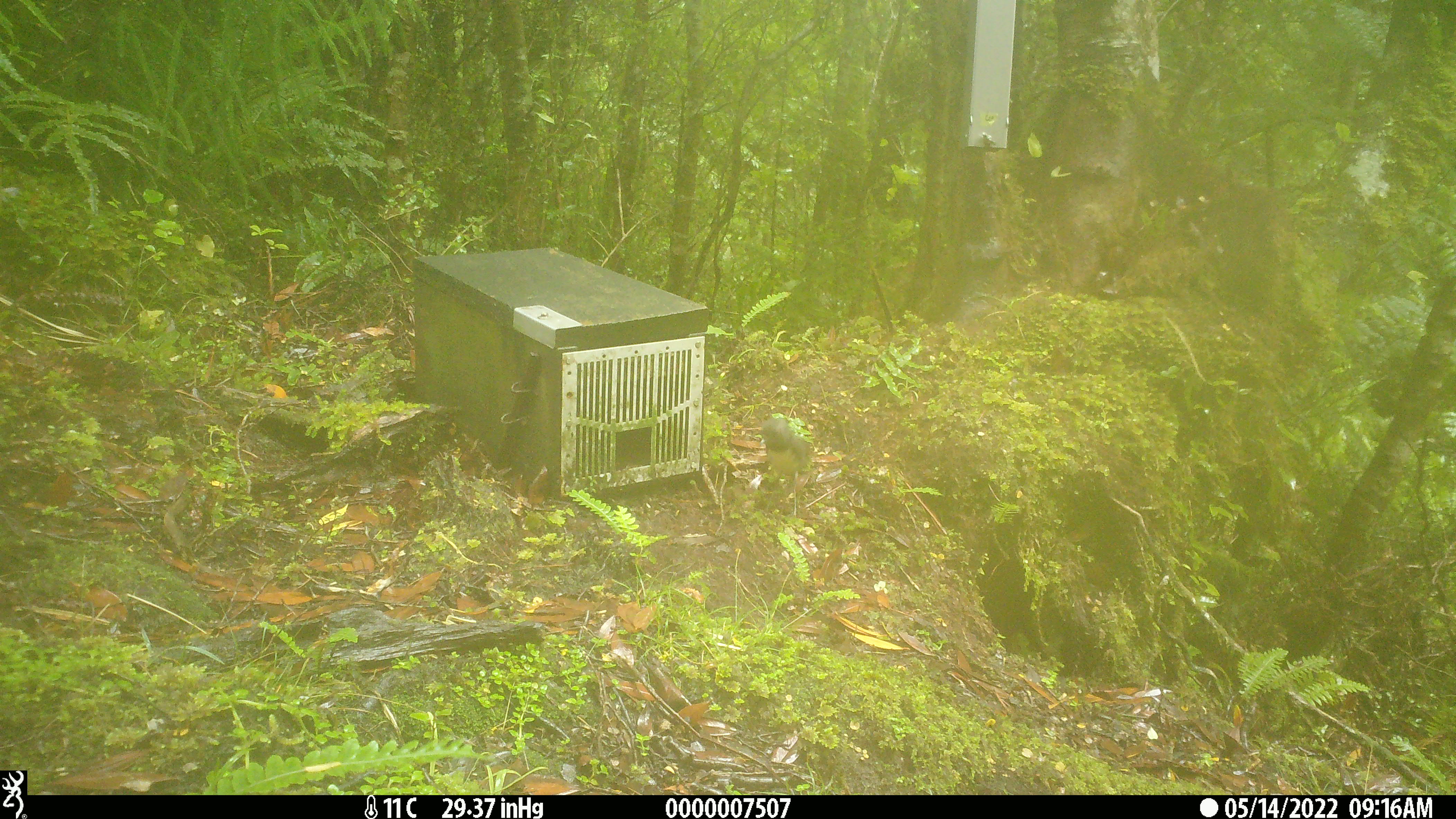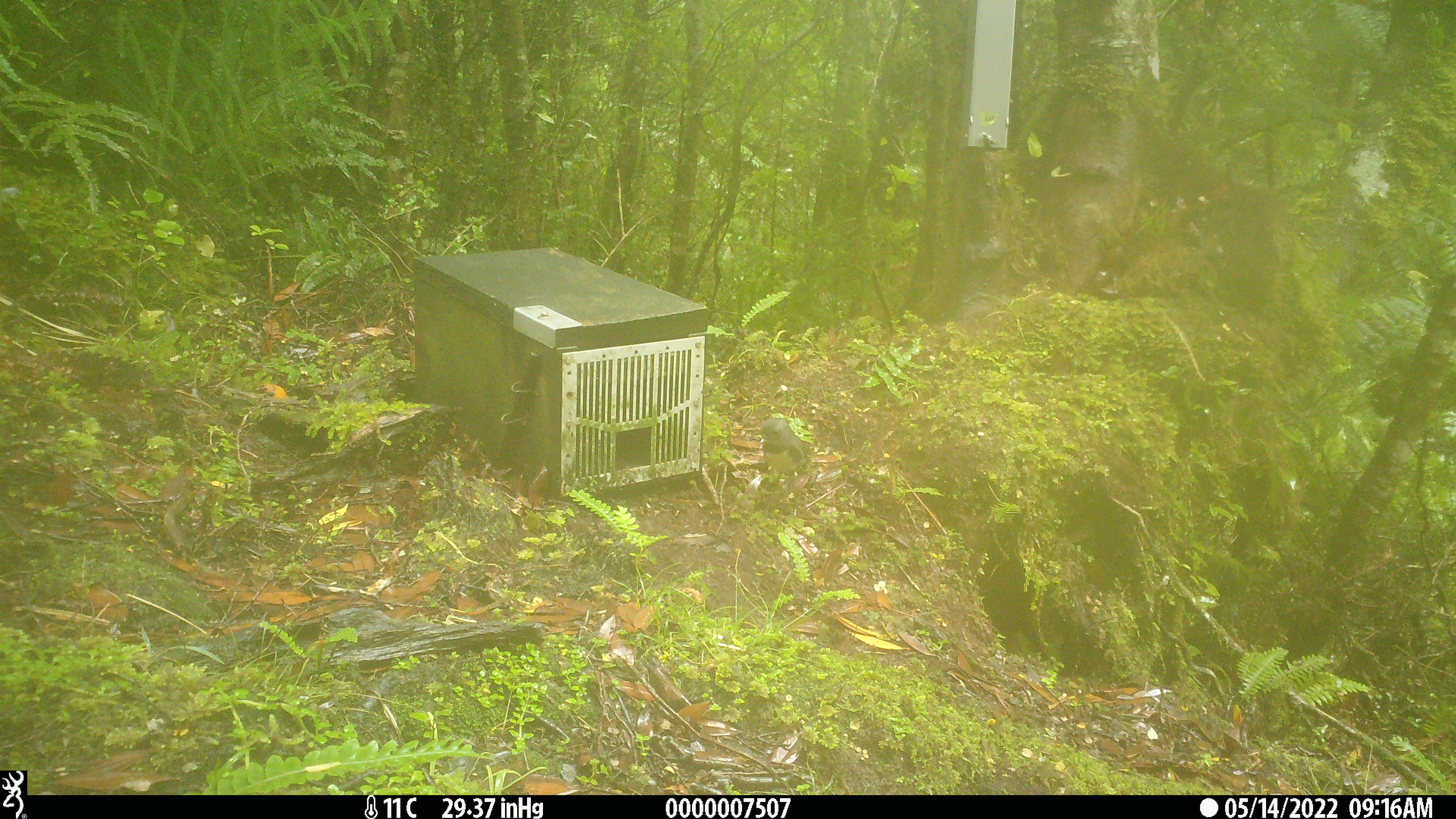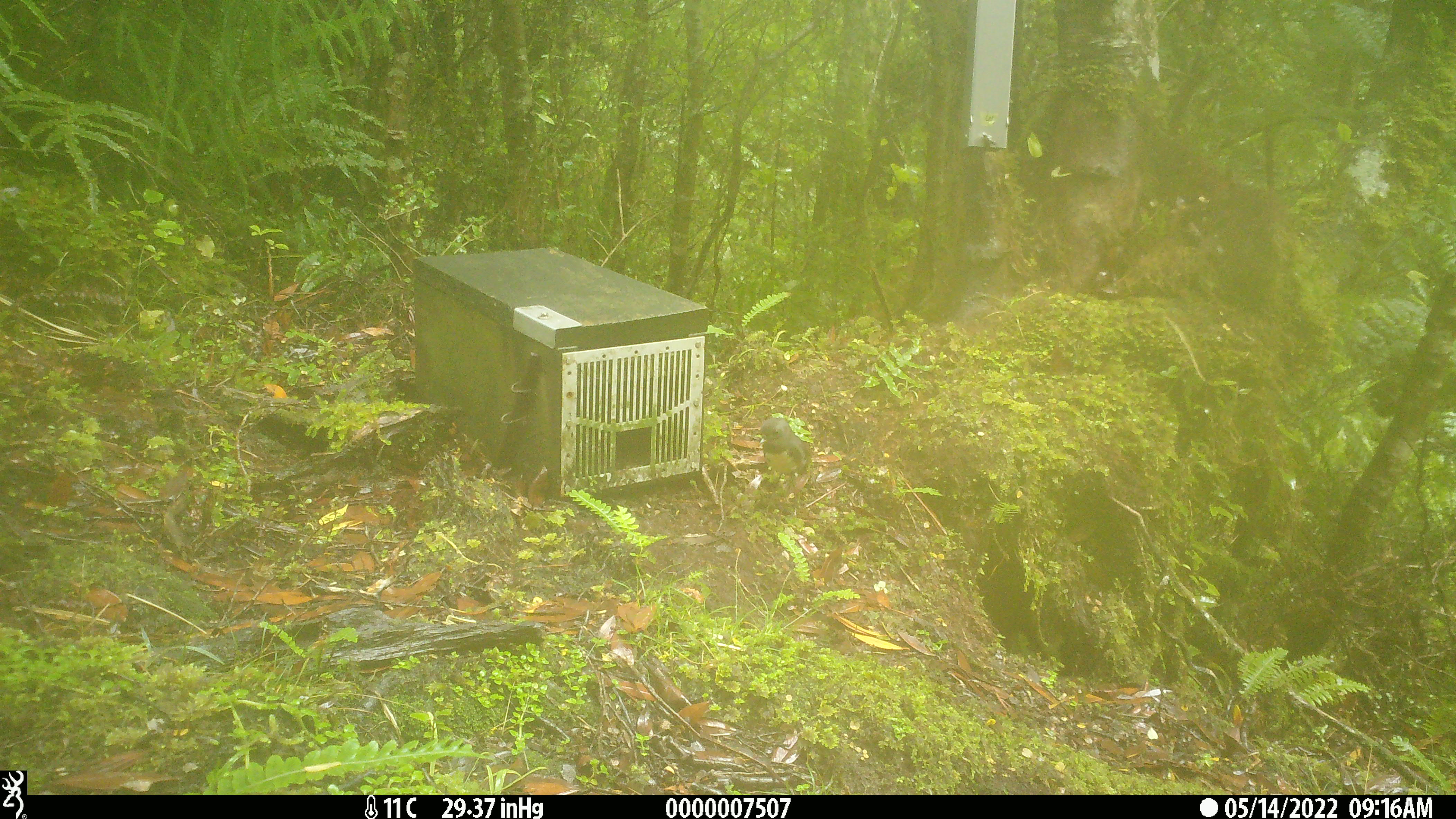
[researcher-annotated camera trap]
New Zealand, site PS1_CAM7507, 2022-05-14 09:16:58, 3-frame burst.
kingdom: Animalia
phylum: Chordata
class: Aves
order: Passeriformes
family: Petroicidae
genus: Petroica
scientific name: Petroica australis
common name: new zealand robin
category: robin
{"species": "robin (new zealand robin) (Petroica australis)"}